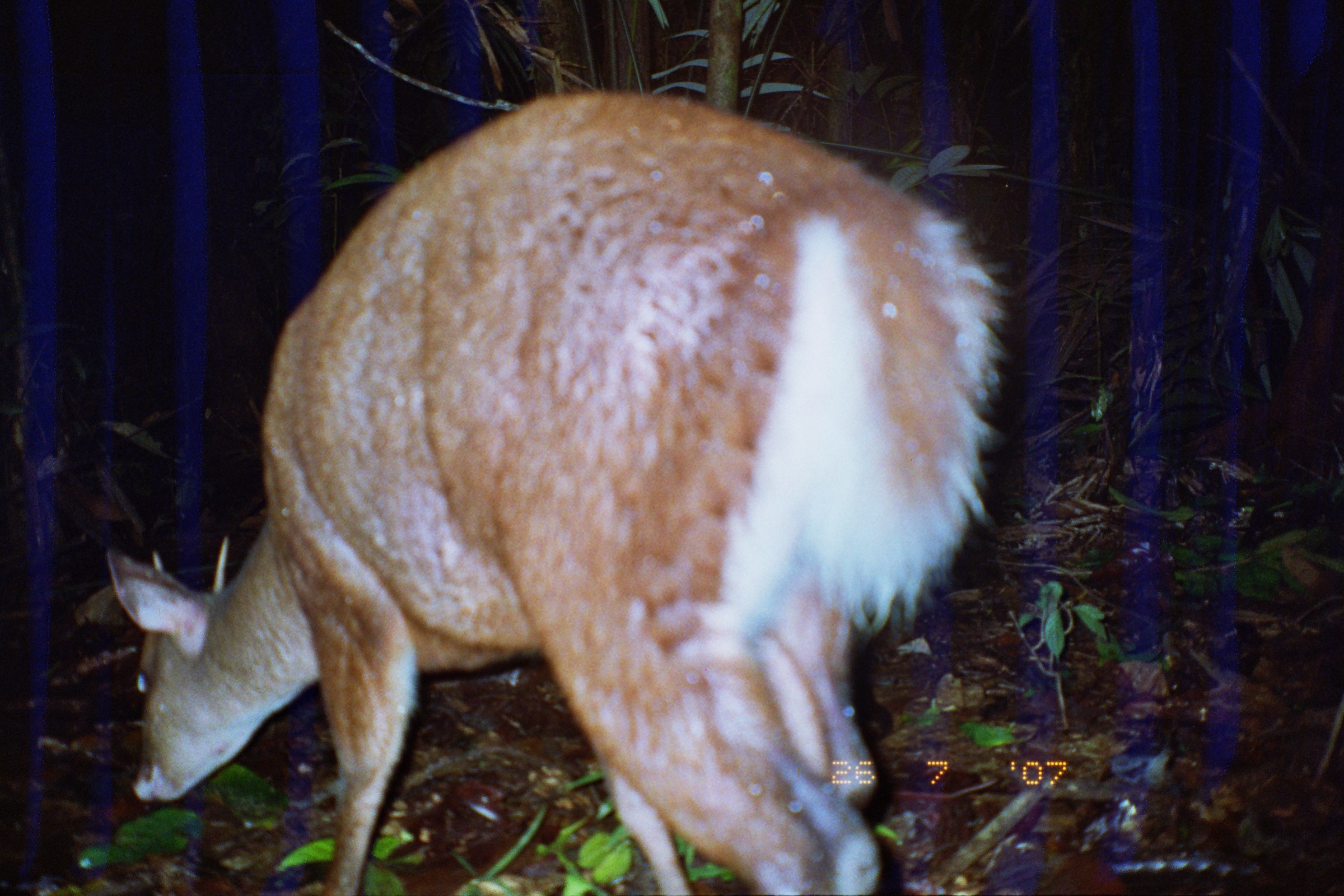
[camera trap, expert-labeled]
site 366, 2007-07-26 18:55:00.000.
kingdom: Animalia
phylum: Chordata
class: Mammalia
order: Artiodactyla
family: Cervidae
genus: Mazama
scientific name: Mazama americana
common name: red brocket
Mazama americana (red brocket).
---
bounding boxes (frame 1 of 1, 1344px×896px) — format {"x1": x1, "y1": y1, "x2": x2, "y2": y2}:
mazama americana: {"x1": 99, "y1": 89, "x2": 1006, "y2": 896}